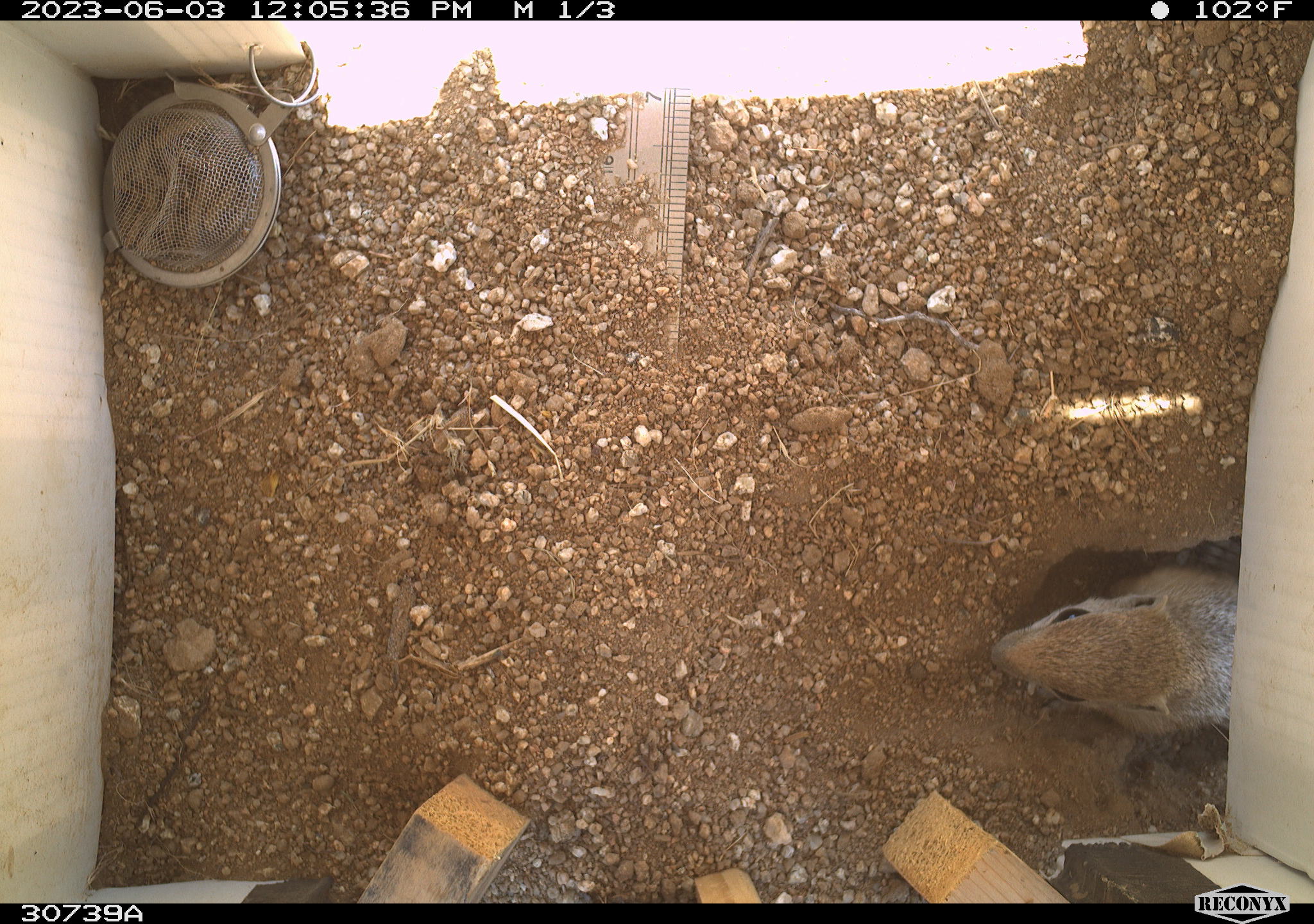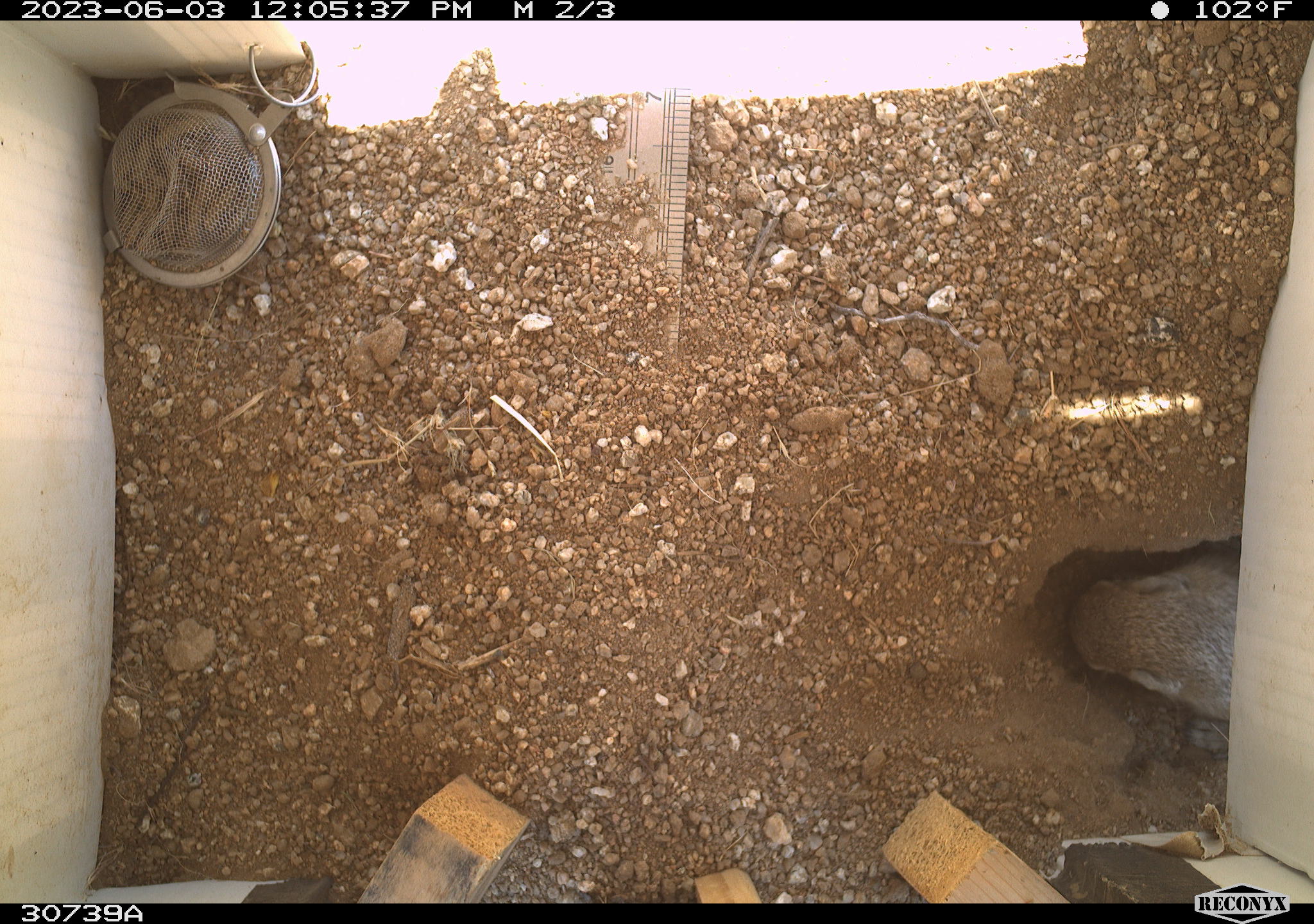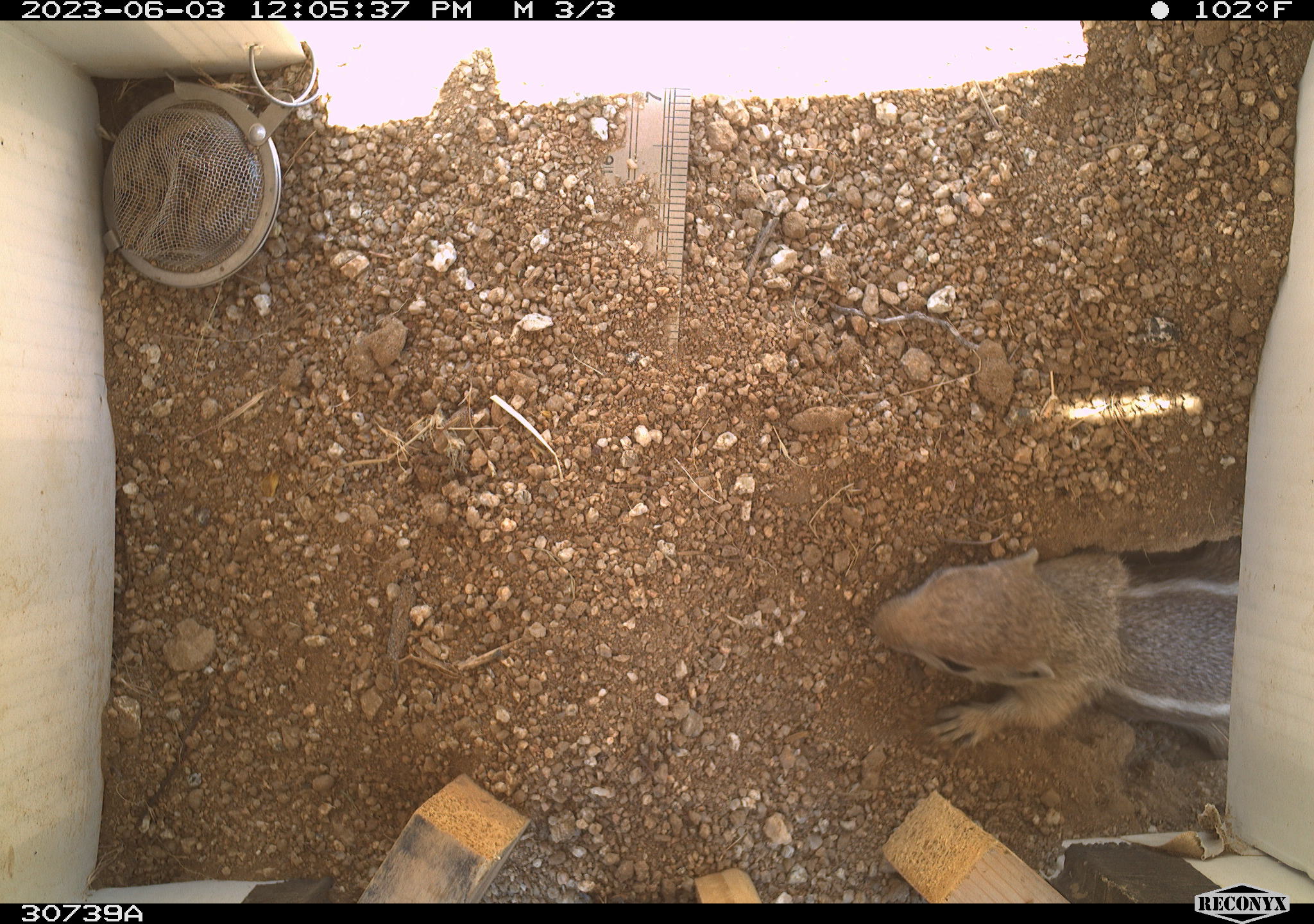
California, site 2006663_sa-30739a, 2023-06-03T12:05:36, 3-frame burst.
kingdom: Animalia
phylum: Chordata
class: Mammalia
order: Rodentia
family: Sciuridae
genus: Ammospermophilus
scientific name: Ammospermophilus leucurus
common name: white-tailed antelope squirrel